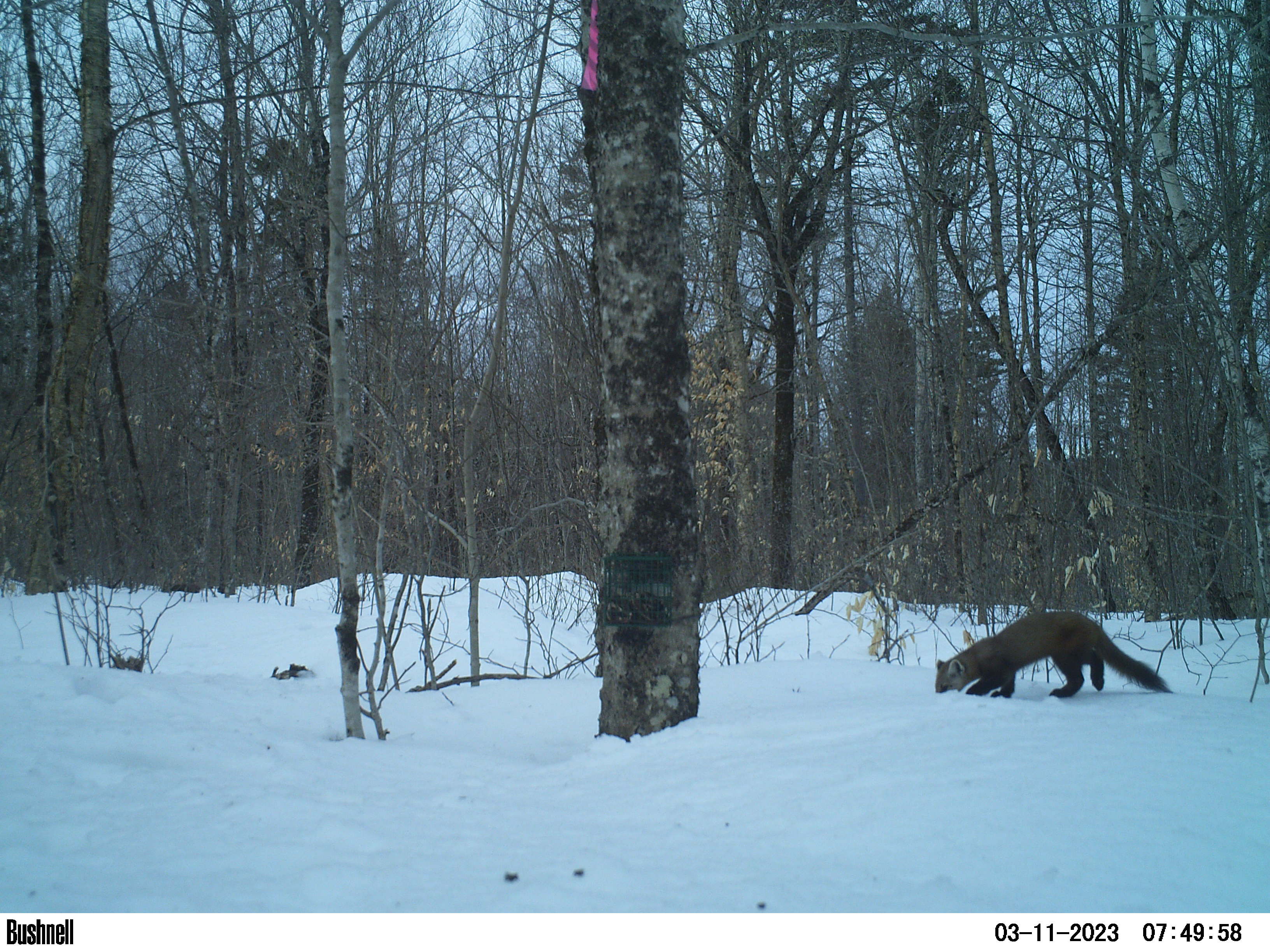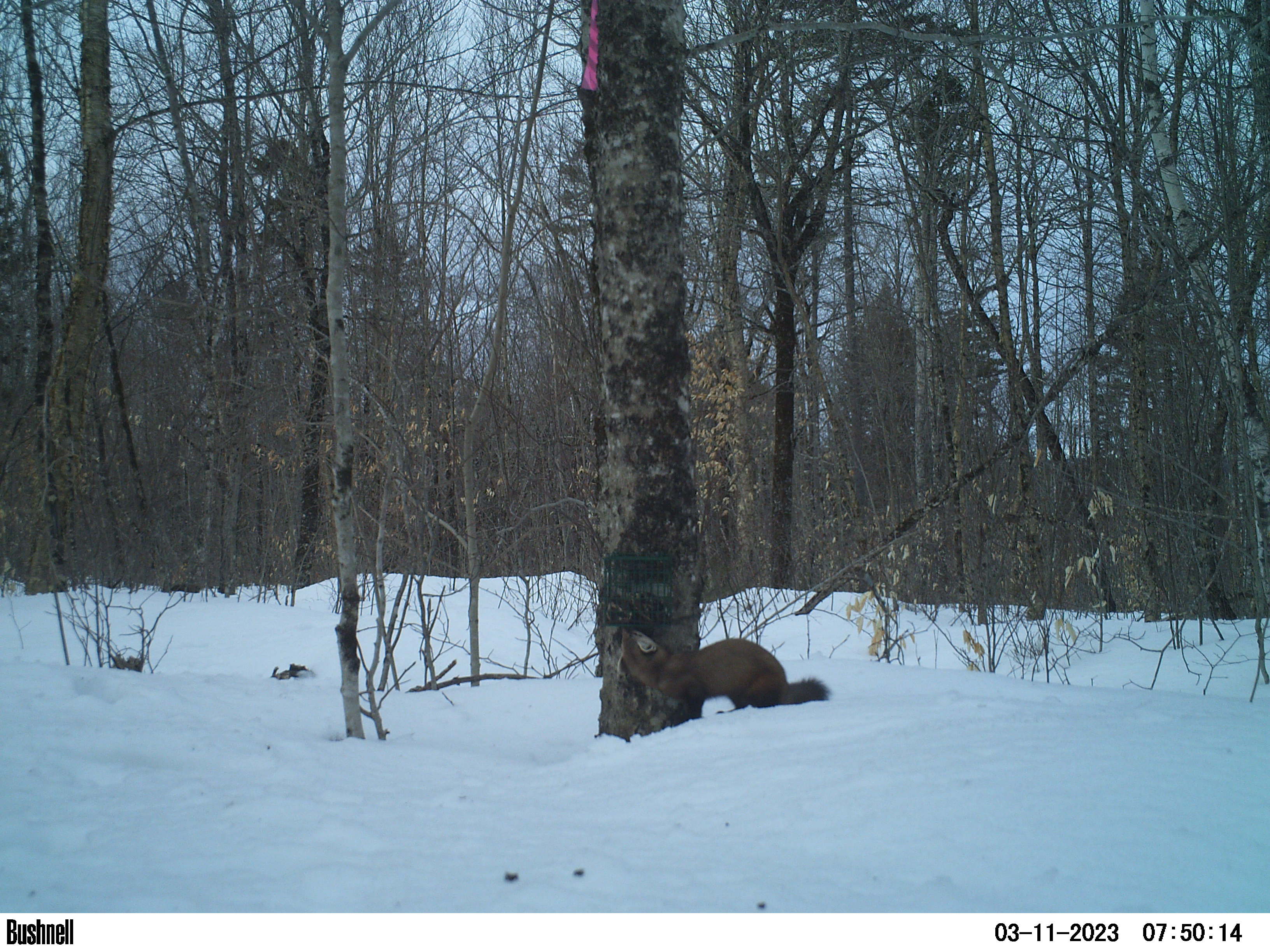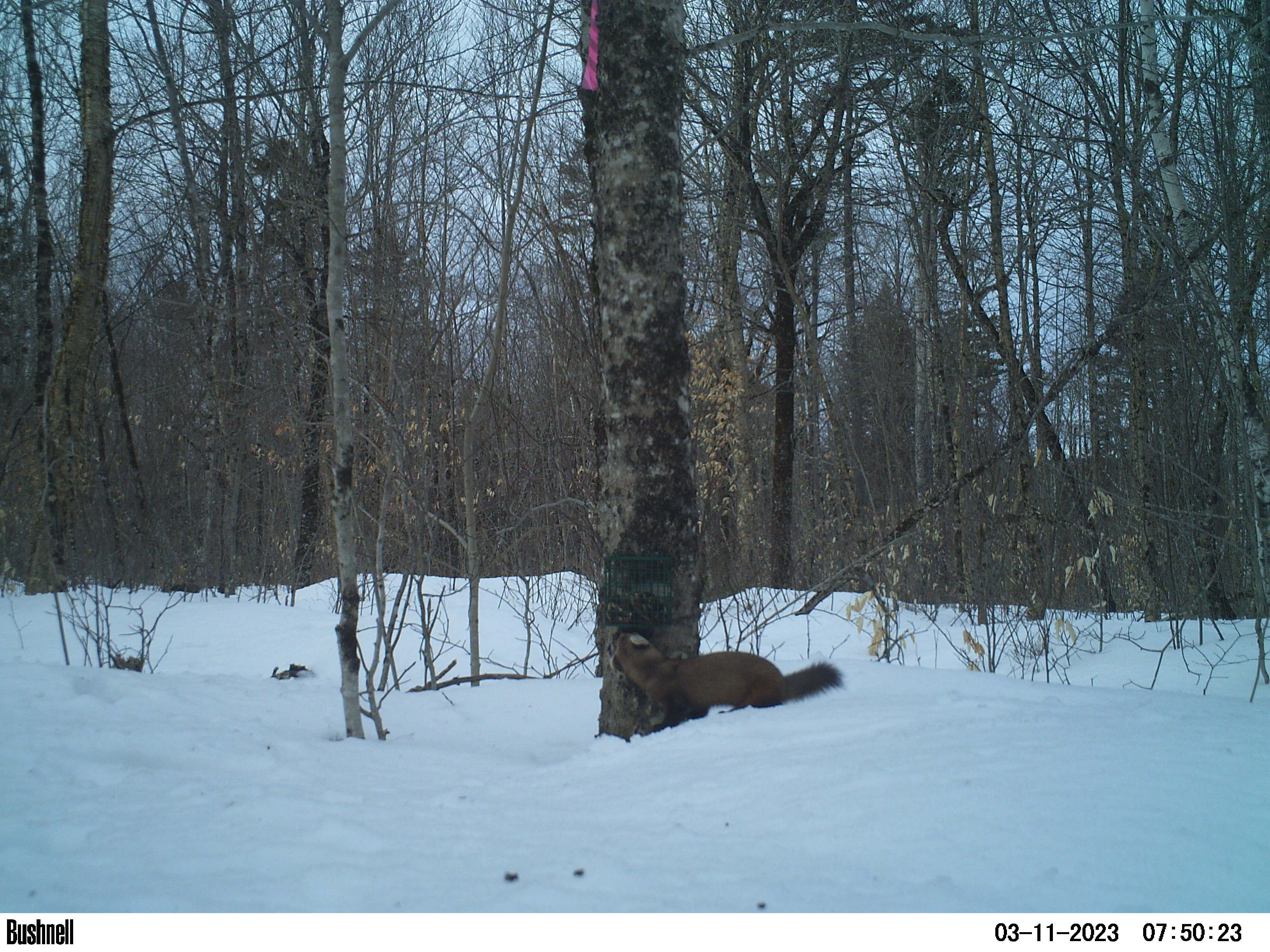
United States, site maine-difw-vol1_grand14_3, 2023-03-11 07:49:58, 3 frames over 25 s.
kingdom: Animalia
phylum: Chordata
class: Mammalia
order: Carnivora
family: Mustelidae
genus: Martes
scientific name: Martes americana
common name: american marten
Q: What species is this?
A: American marten (Martes americana).